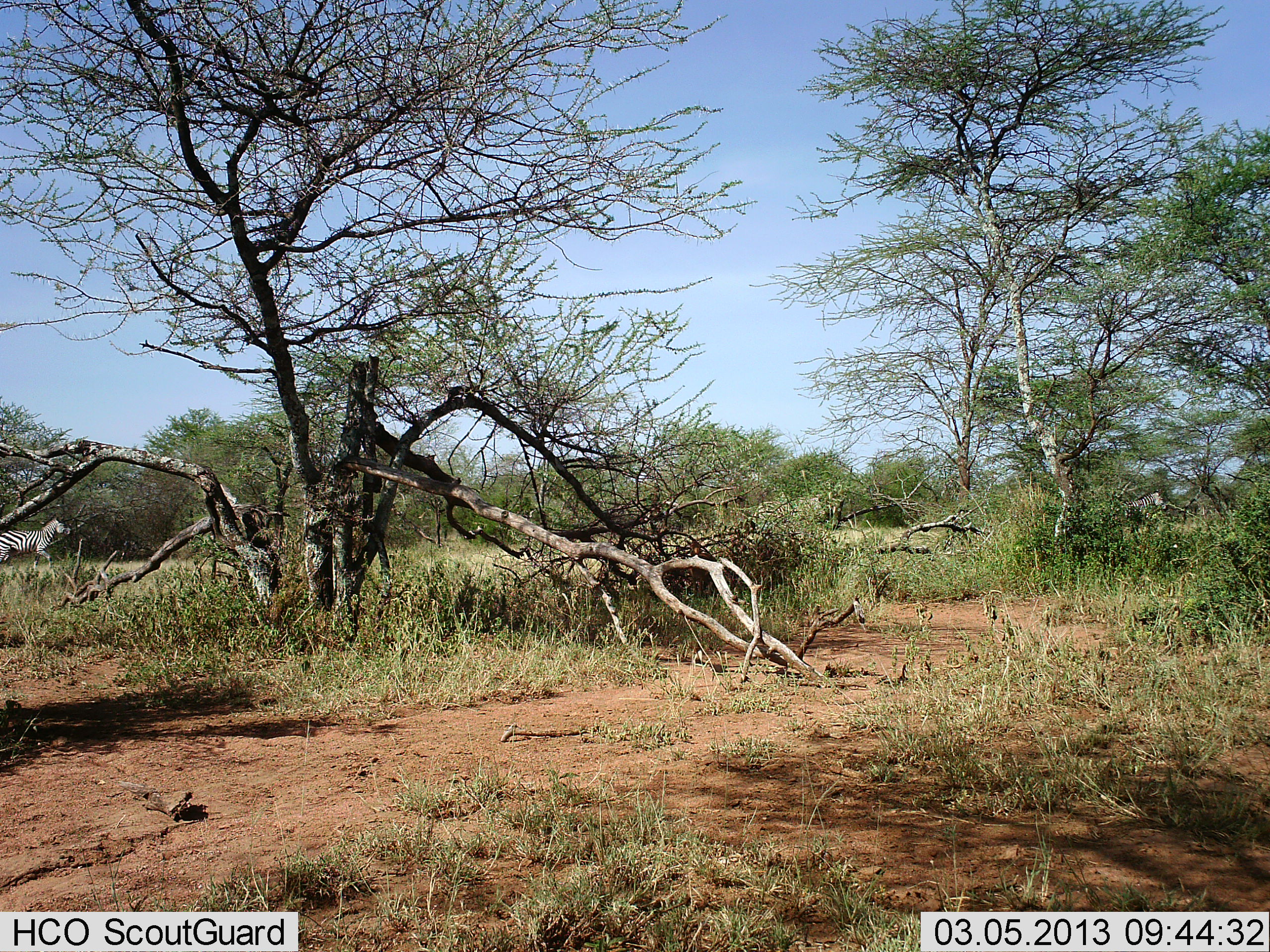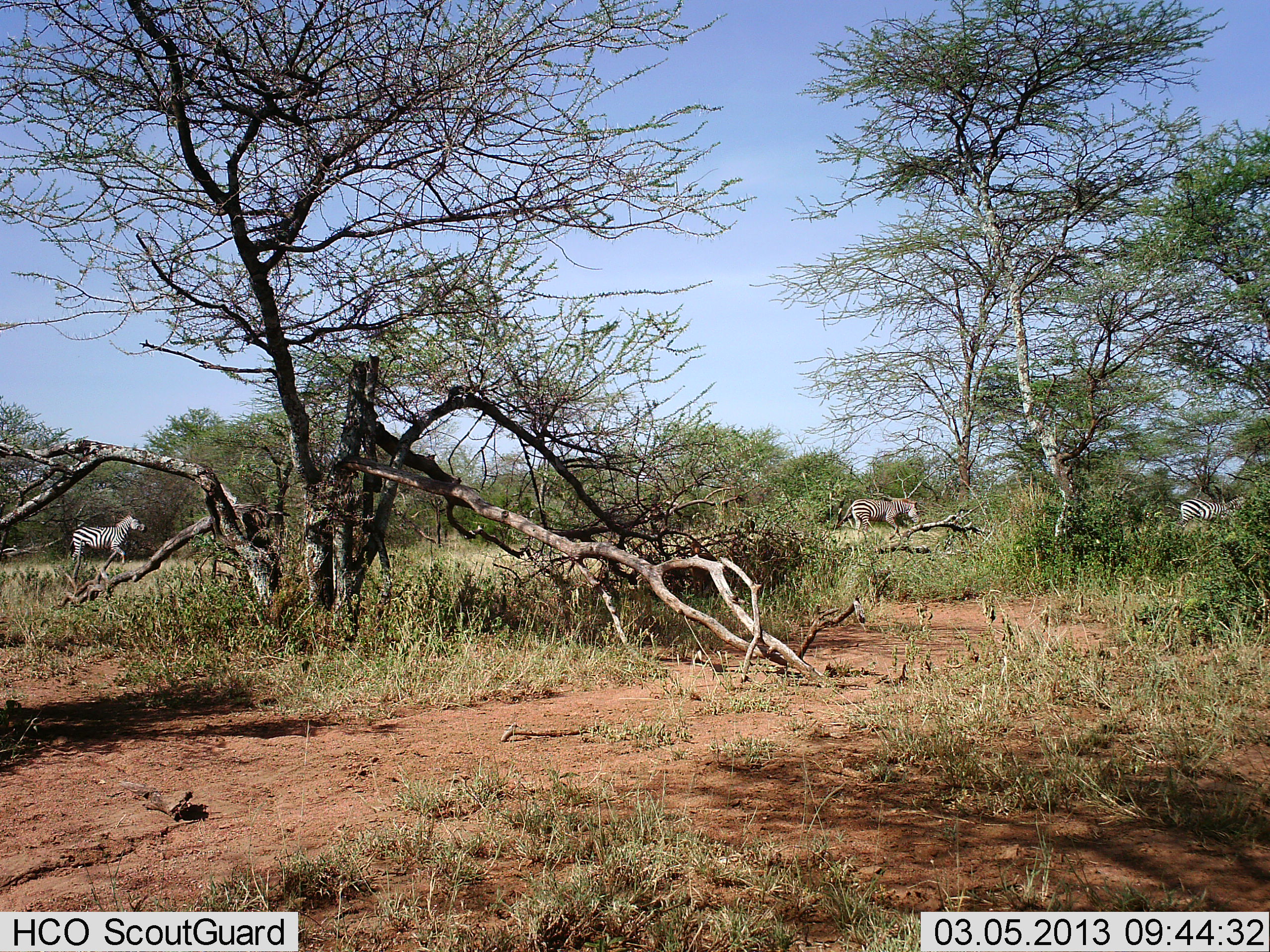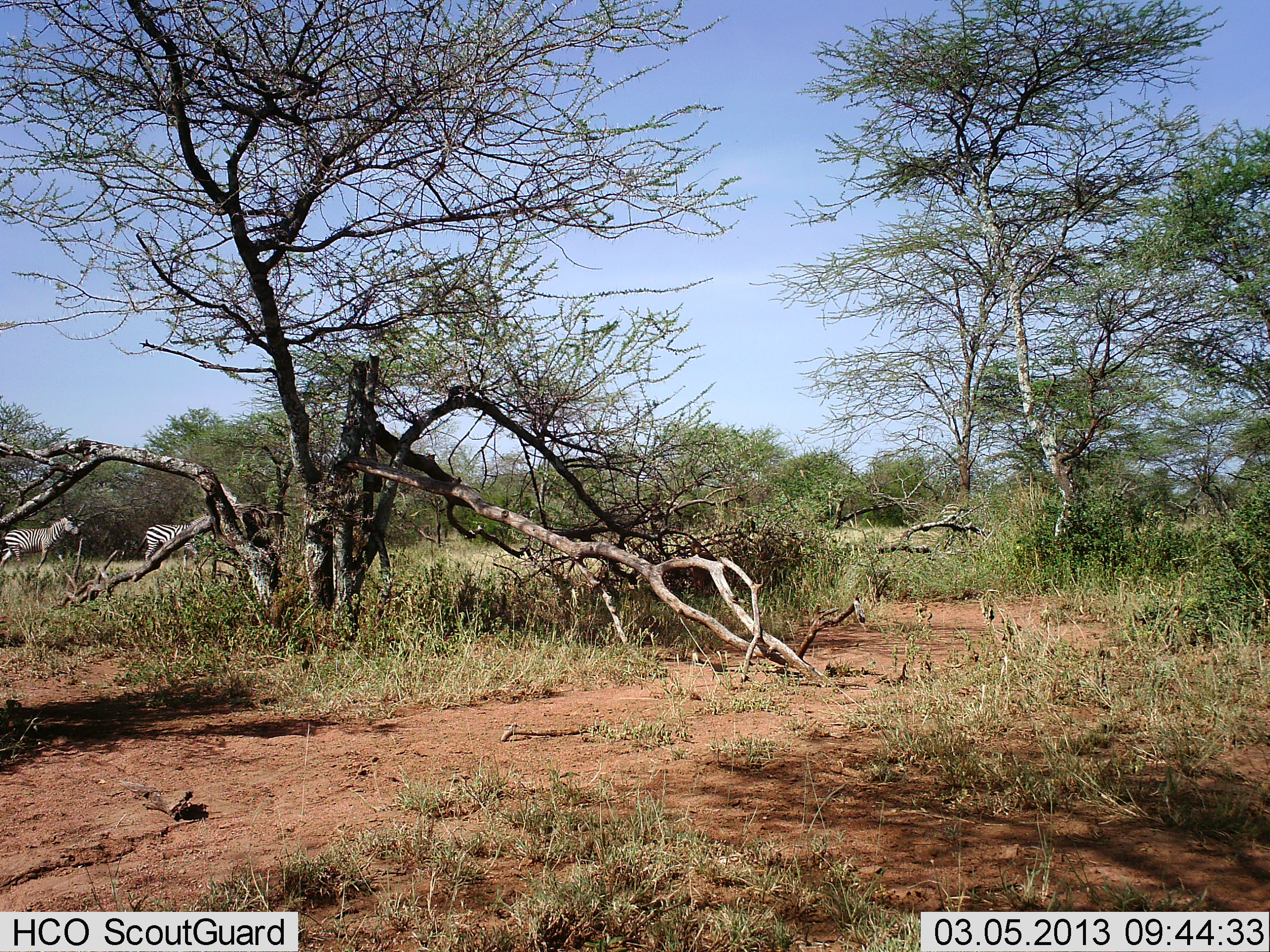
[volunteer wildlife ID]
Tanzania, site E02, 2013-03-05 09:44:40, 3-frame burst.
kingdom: Animalia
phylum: Chordata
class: Mammalia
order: Perissodactyla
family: Equidae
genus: Equus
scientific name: Equus quagga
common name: plains zebra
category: zebra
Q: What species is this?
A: Zebra (plains zebra) (Equus quagga).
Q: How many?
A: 3.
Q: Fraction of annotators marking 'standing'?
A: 6%.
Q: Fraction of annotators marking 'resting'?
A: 0%.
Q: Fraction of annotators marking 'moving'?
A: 94%.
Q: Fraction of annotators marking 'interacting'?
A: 0%.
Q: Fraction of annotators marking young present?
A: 0%.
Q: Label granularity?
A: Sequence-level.